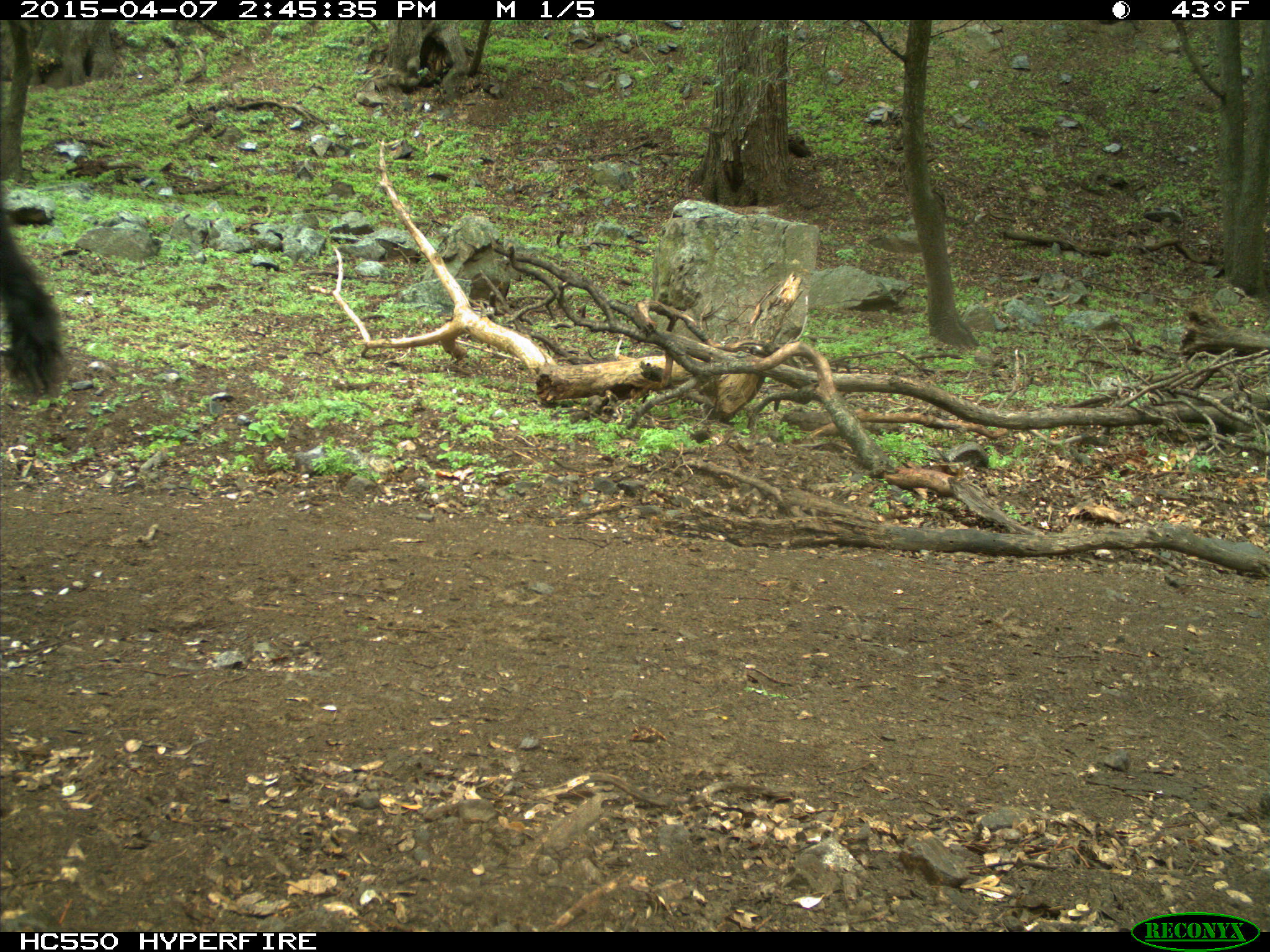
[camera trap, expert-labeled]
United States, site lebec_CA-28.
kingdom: Animalia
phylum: Chordata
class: Mammalia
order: Artiodactyla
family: Bovidae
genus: Bos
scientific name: Bos taurus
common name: domestic cow